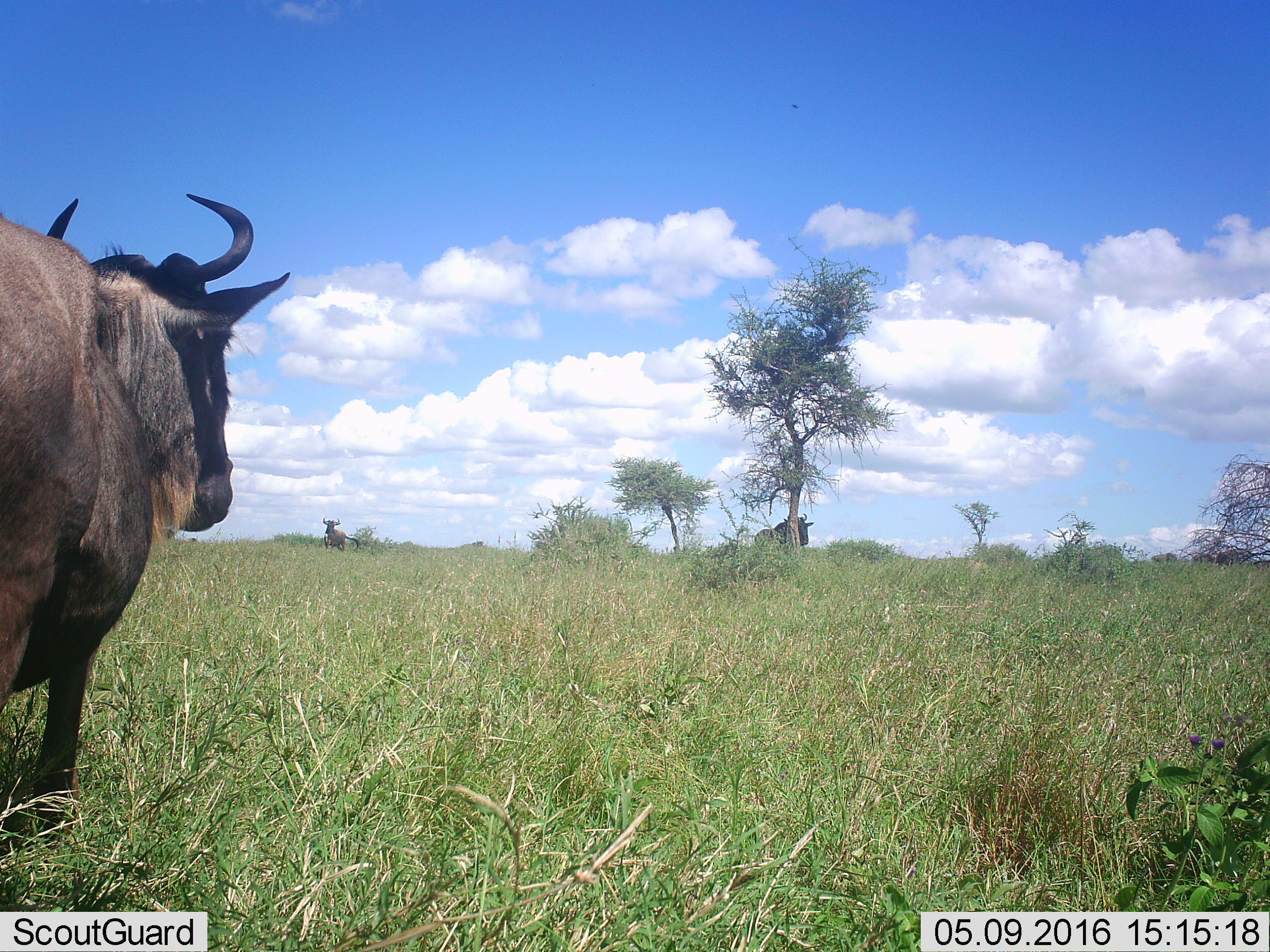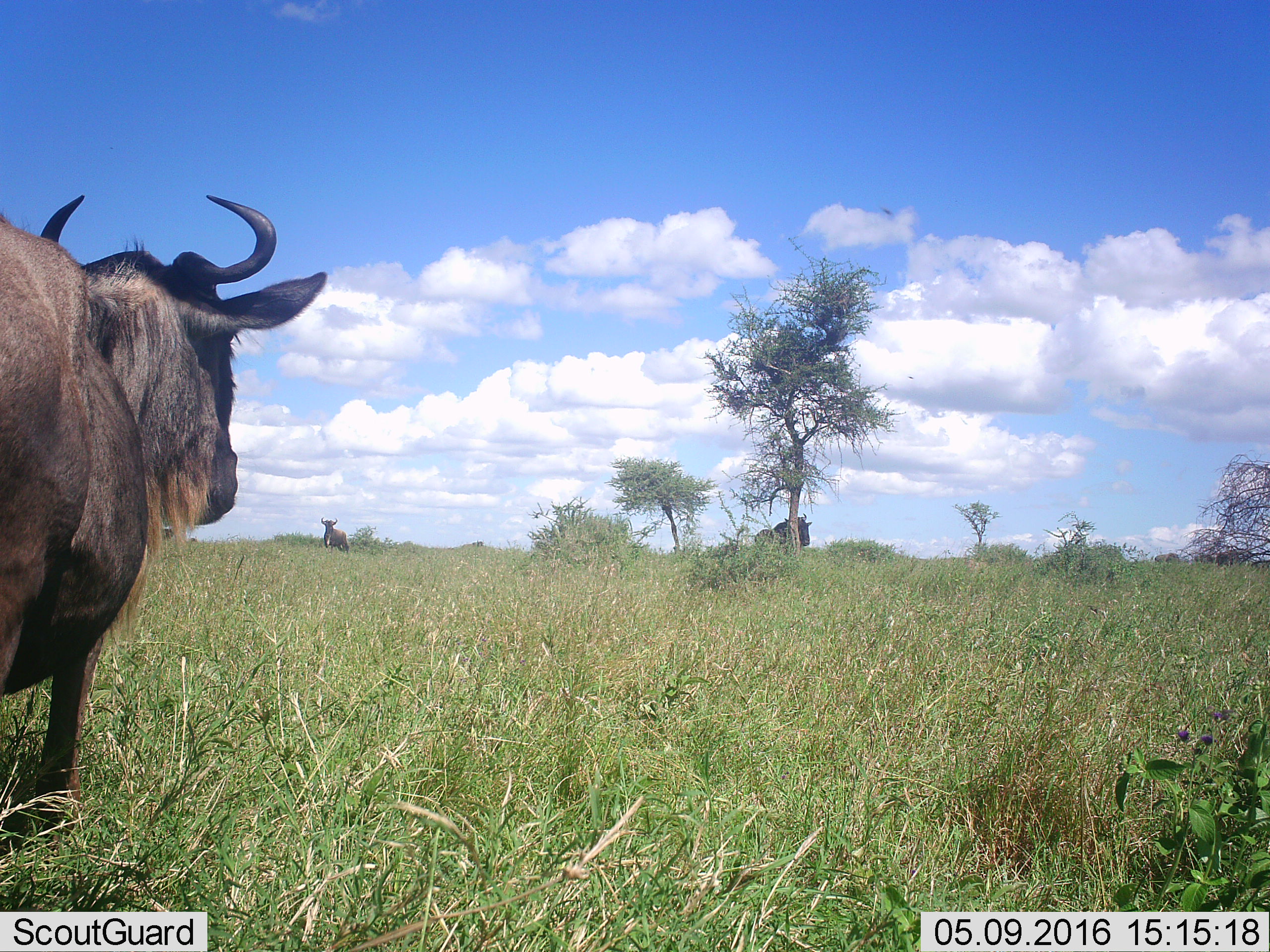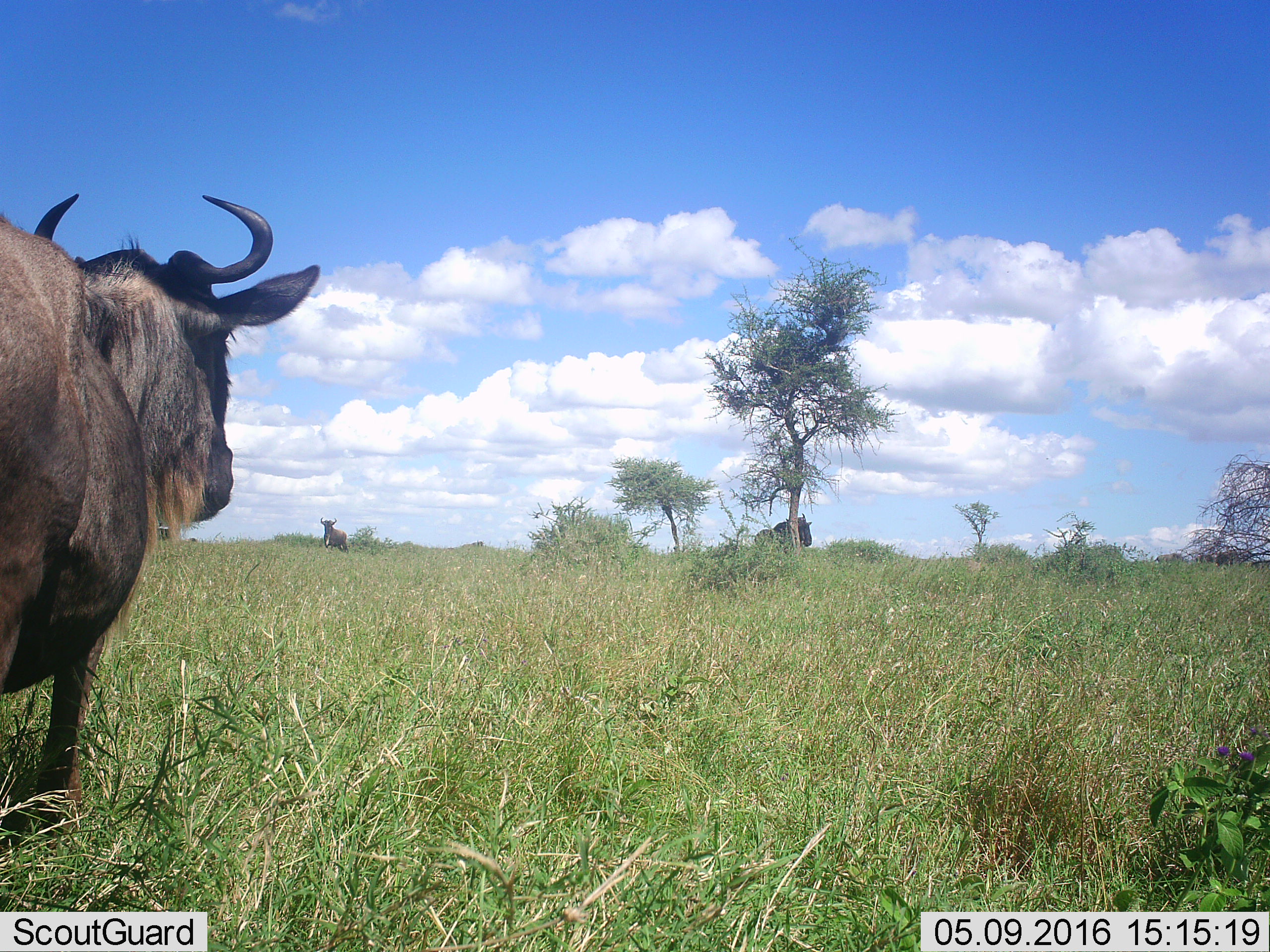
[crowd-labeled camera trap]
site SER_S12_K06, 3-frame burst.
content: unidentified animal